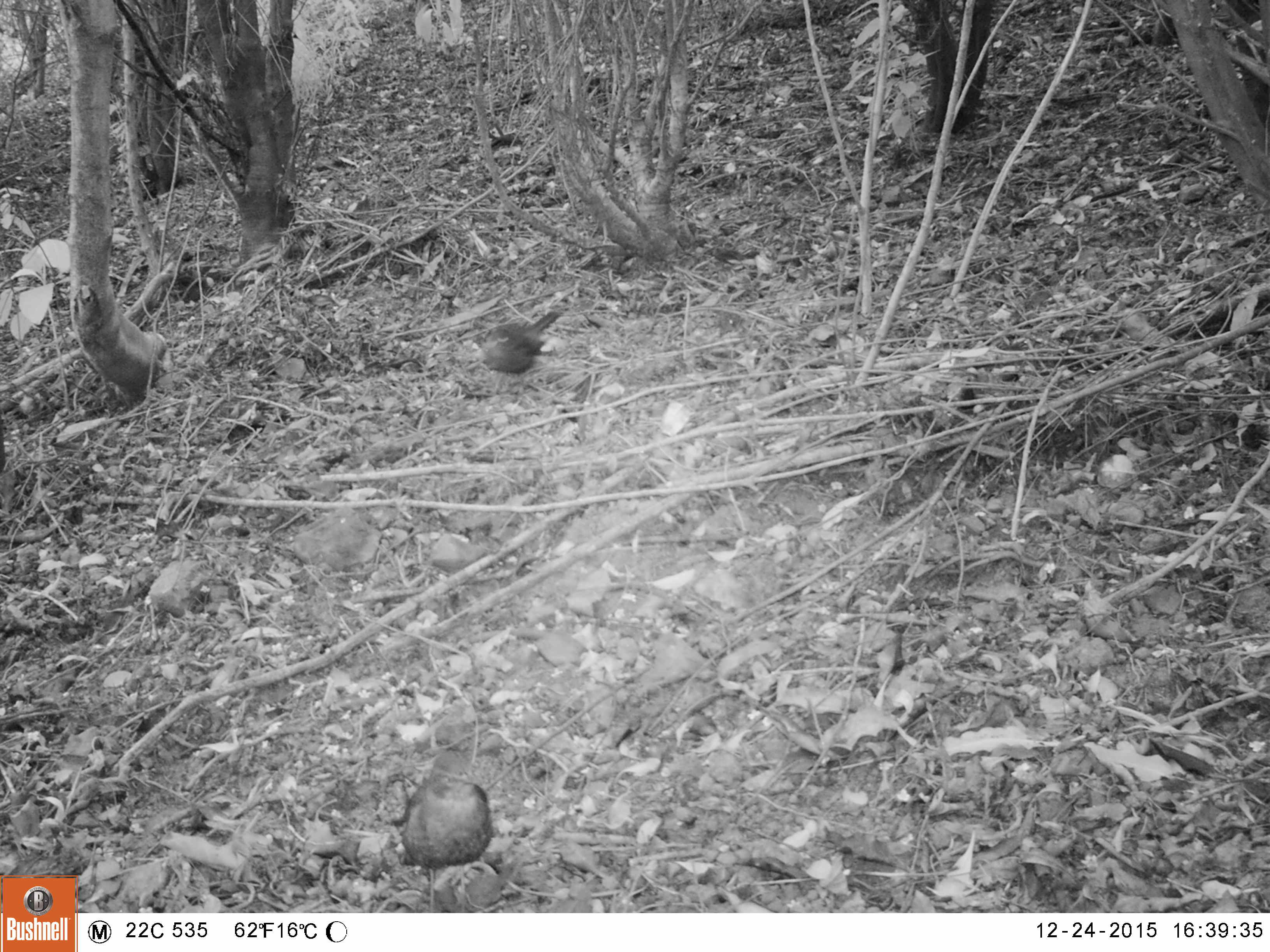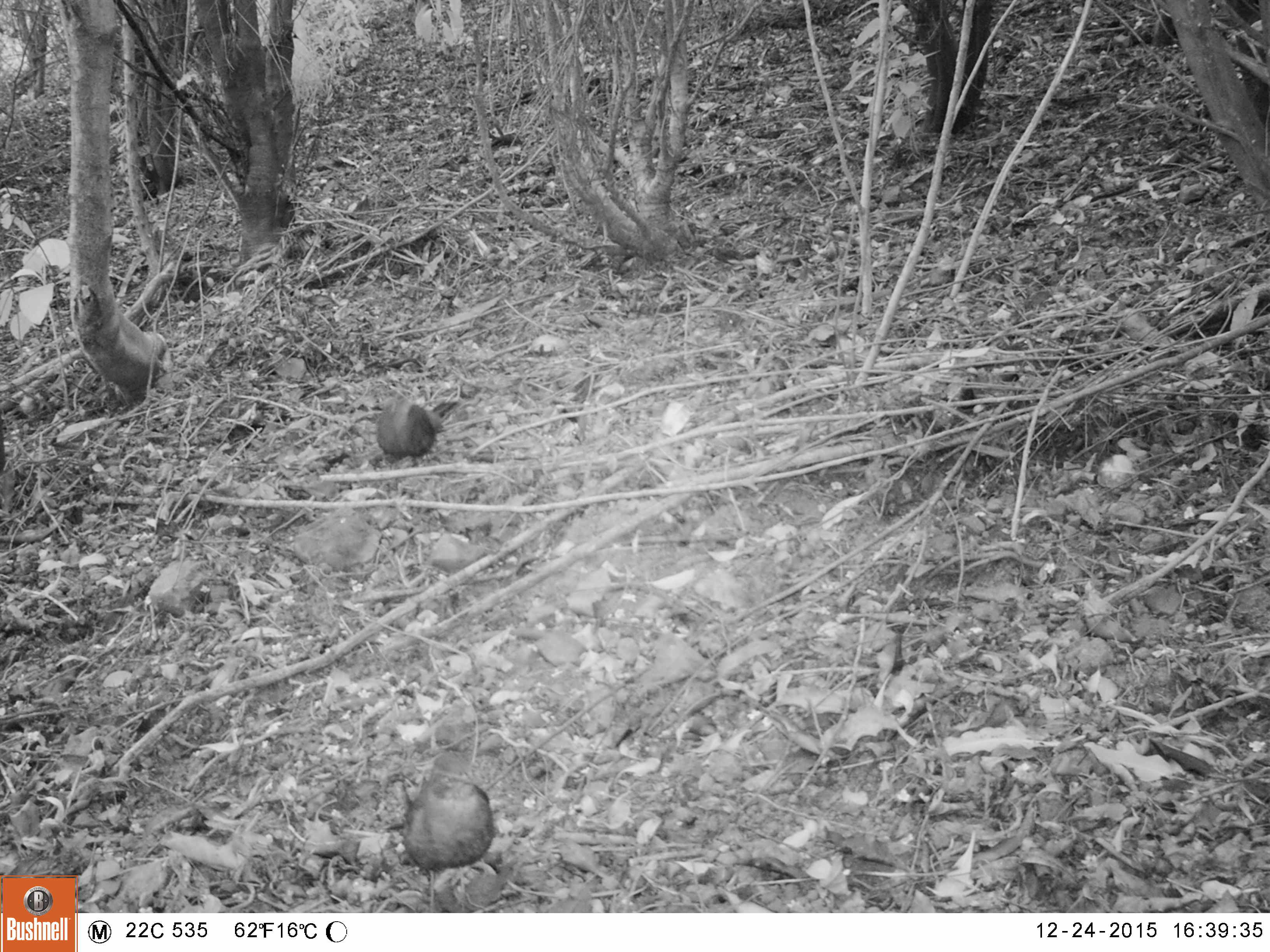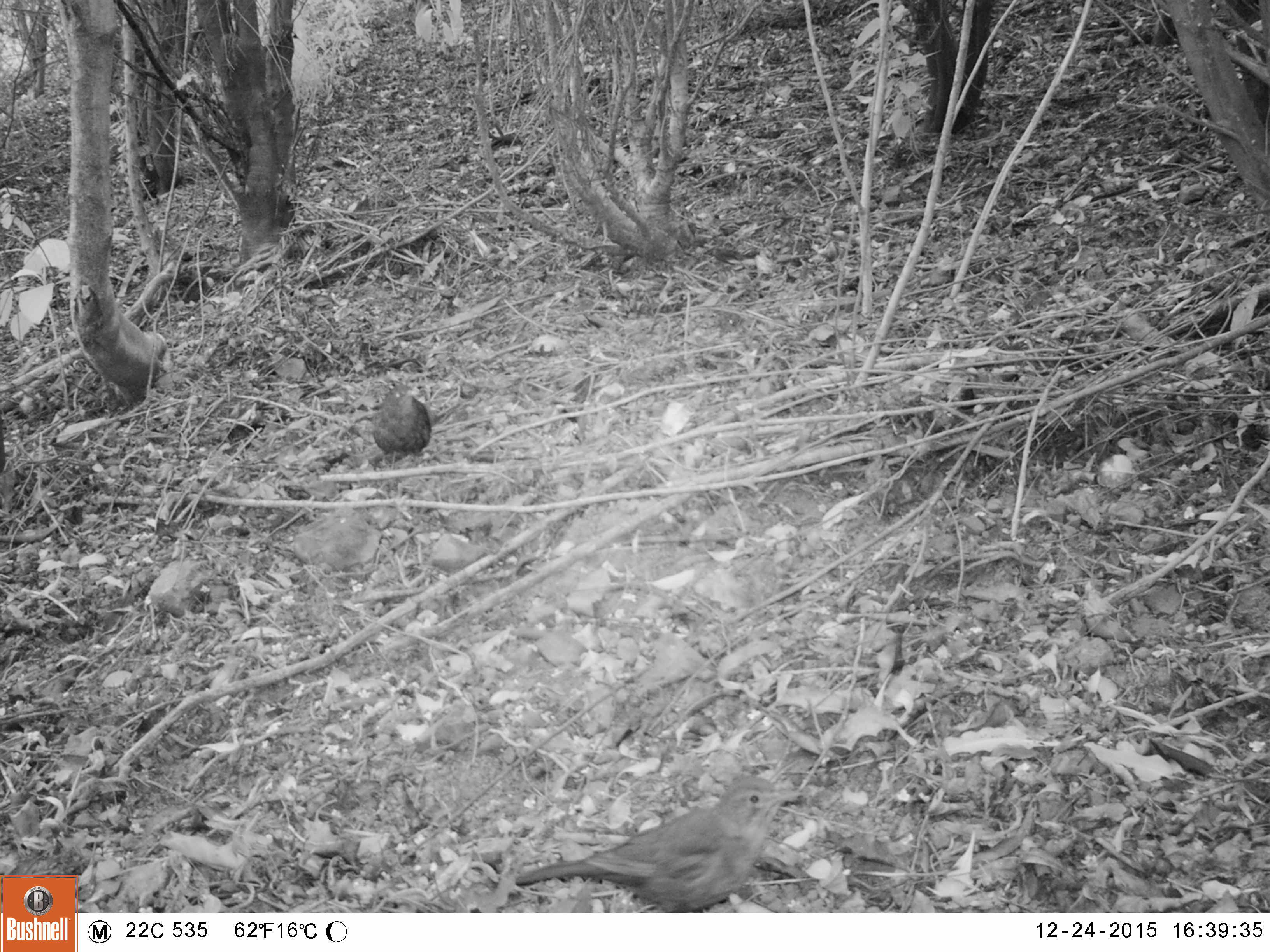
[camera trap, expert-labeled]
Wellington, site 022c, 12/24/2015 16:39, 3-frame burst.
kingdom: Animalia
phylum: Chordata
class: Aves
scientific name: Aves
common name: bird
Bird (Aves).